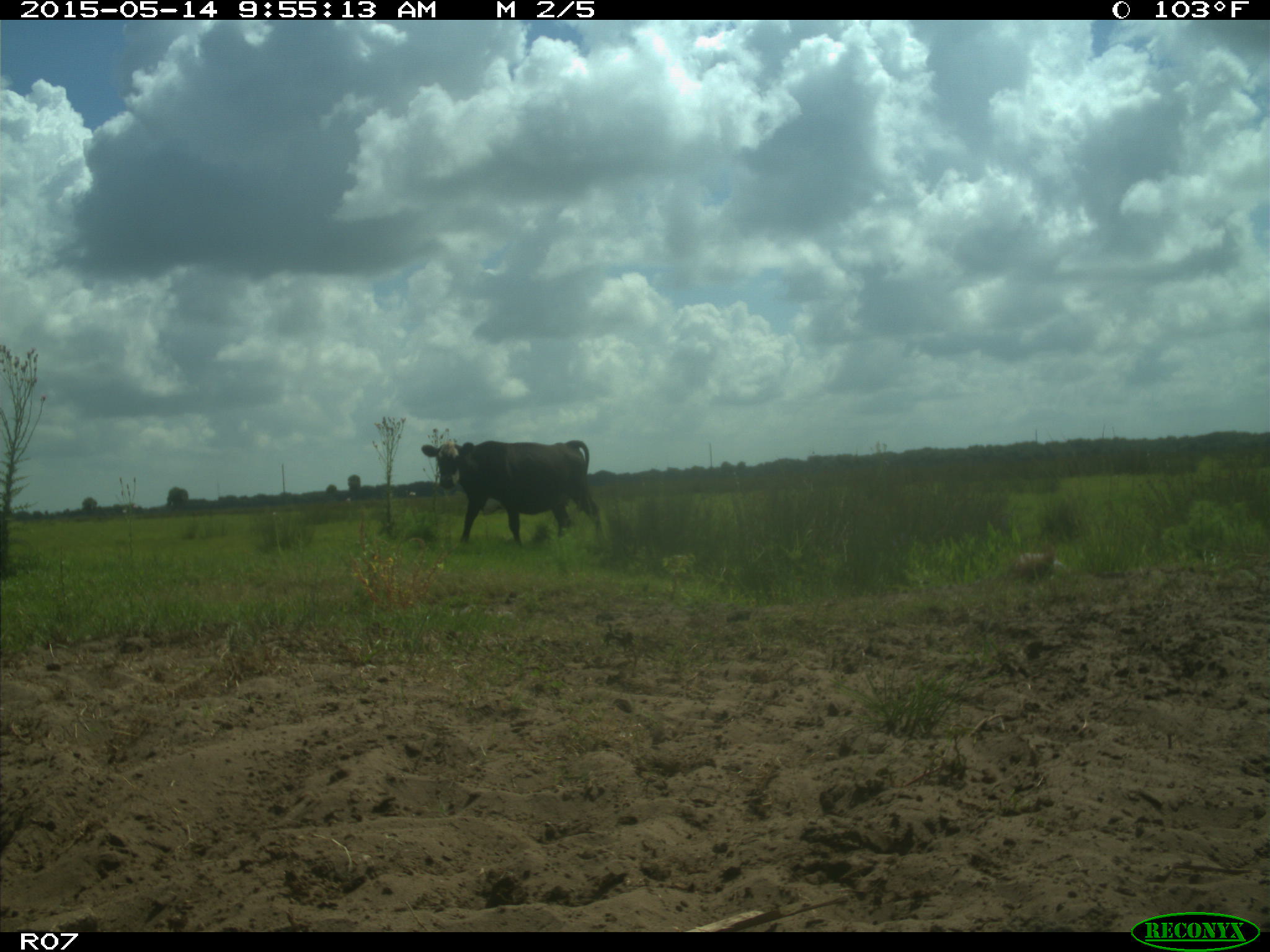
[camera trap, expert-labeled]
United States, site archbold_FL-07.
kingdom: Animalia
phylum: Chordata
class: Mammalia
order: Artiodactyla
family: Bovidae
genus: Bos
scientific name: Bos taurus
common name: domestic cow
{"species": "Bos taurus (domestic cow)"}